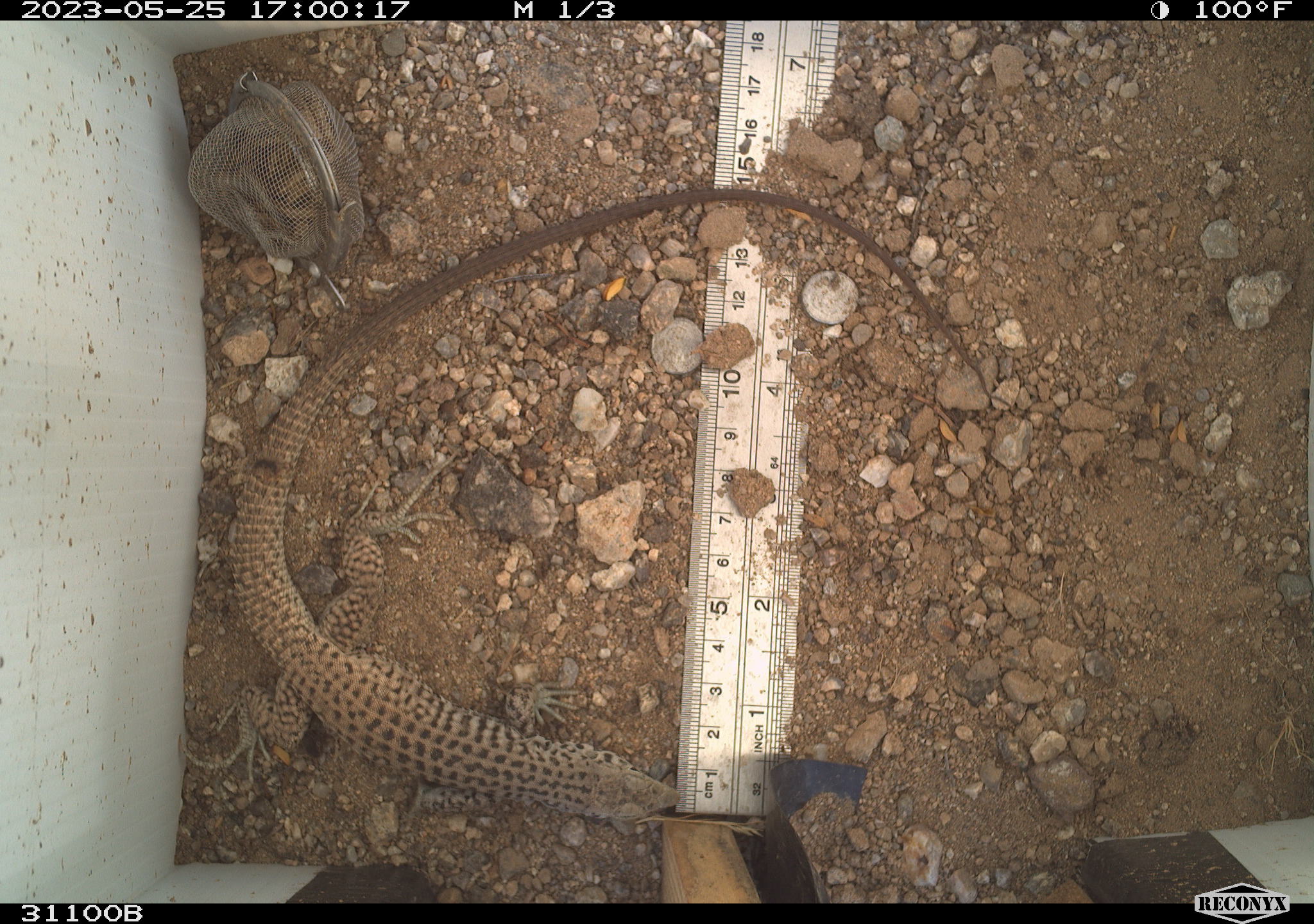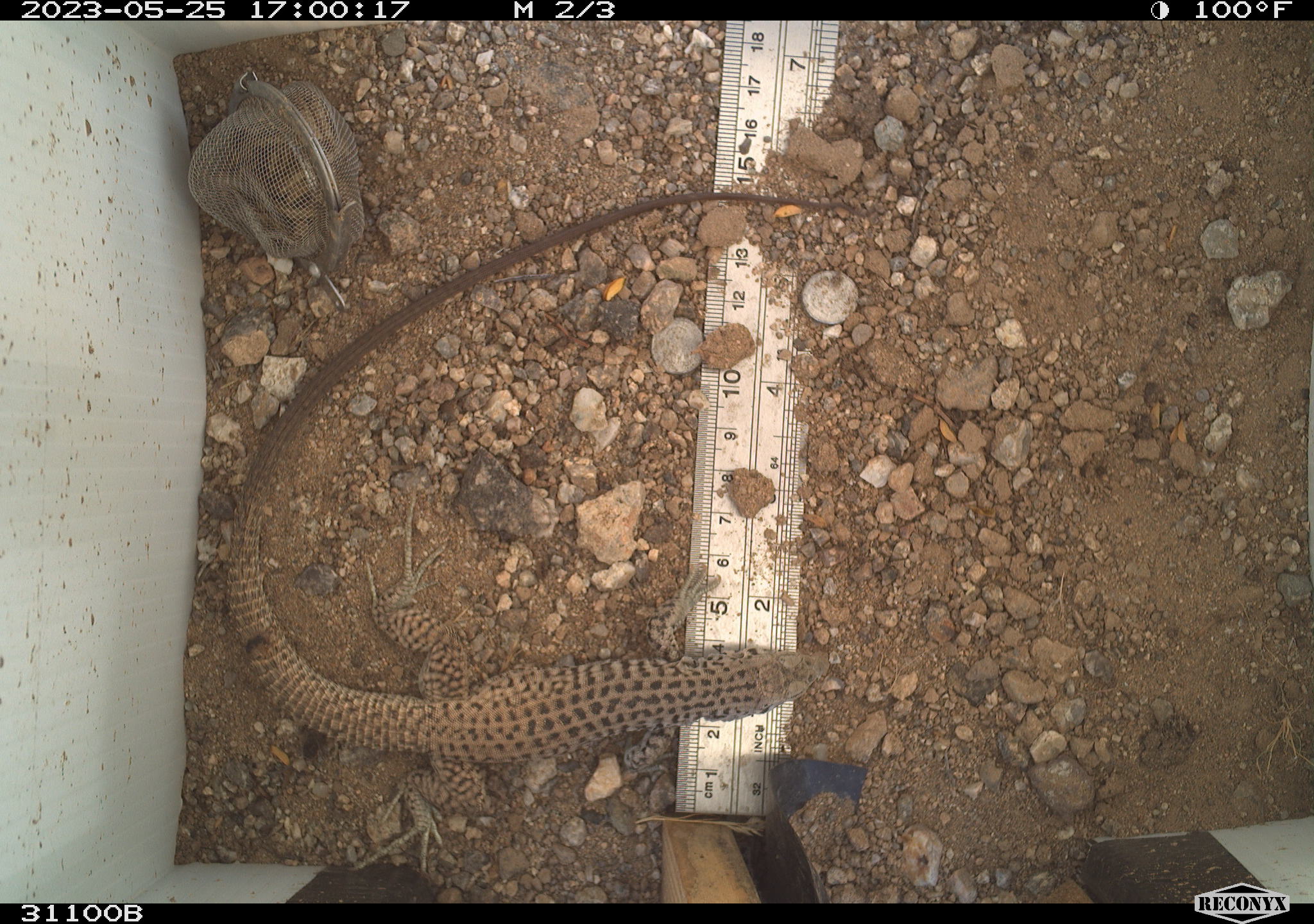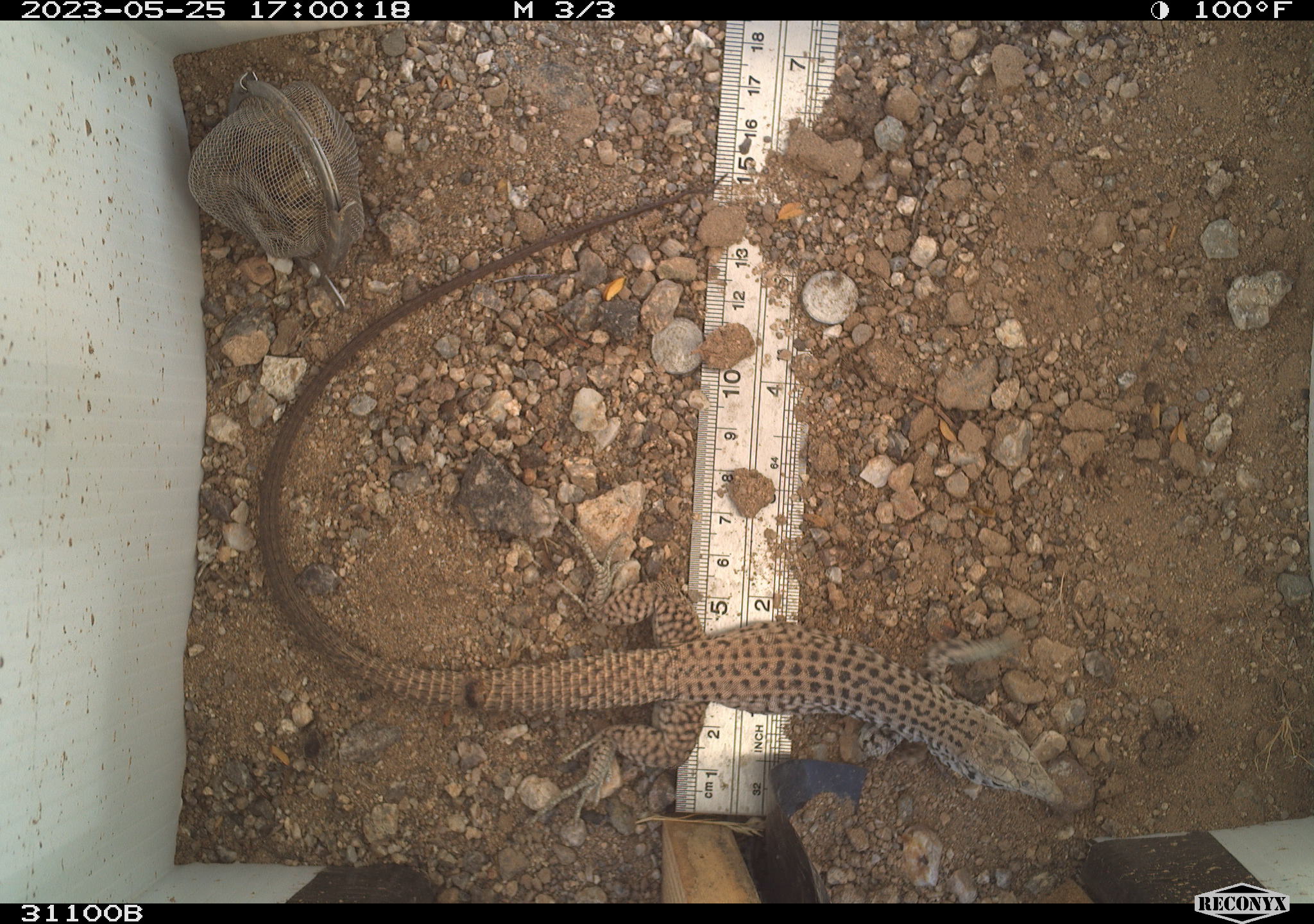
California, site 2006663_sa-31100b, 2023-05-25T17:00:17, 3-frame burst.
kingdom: Animalia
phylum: Chordata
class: Reptilia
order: Squamata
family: Teiidae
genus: Aspidoscelis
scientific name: Aspidoscelis tigris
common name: western whiptail